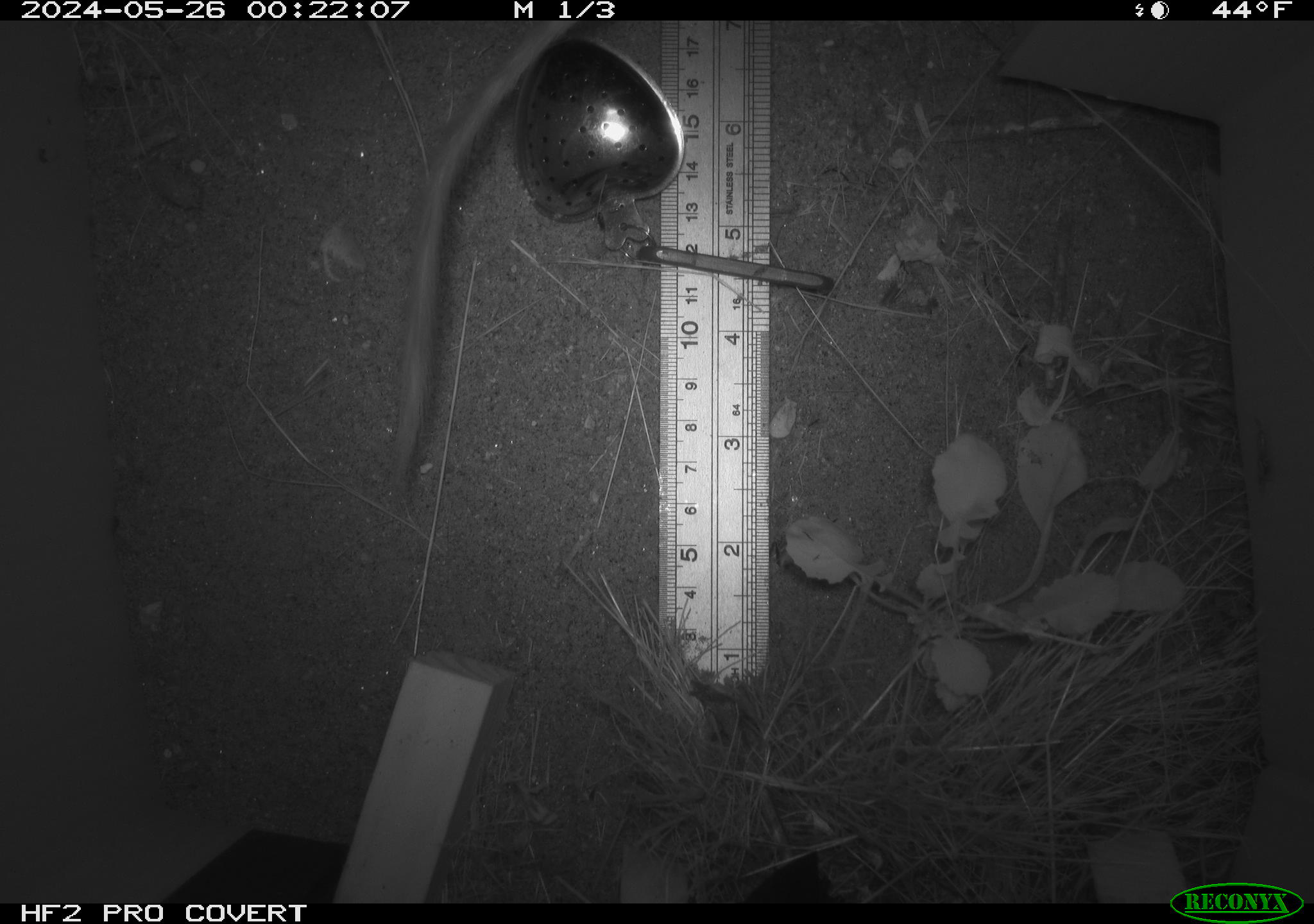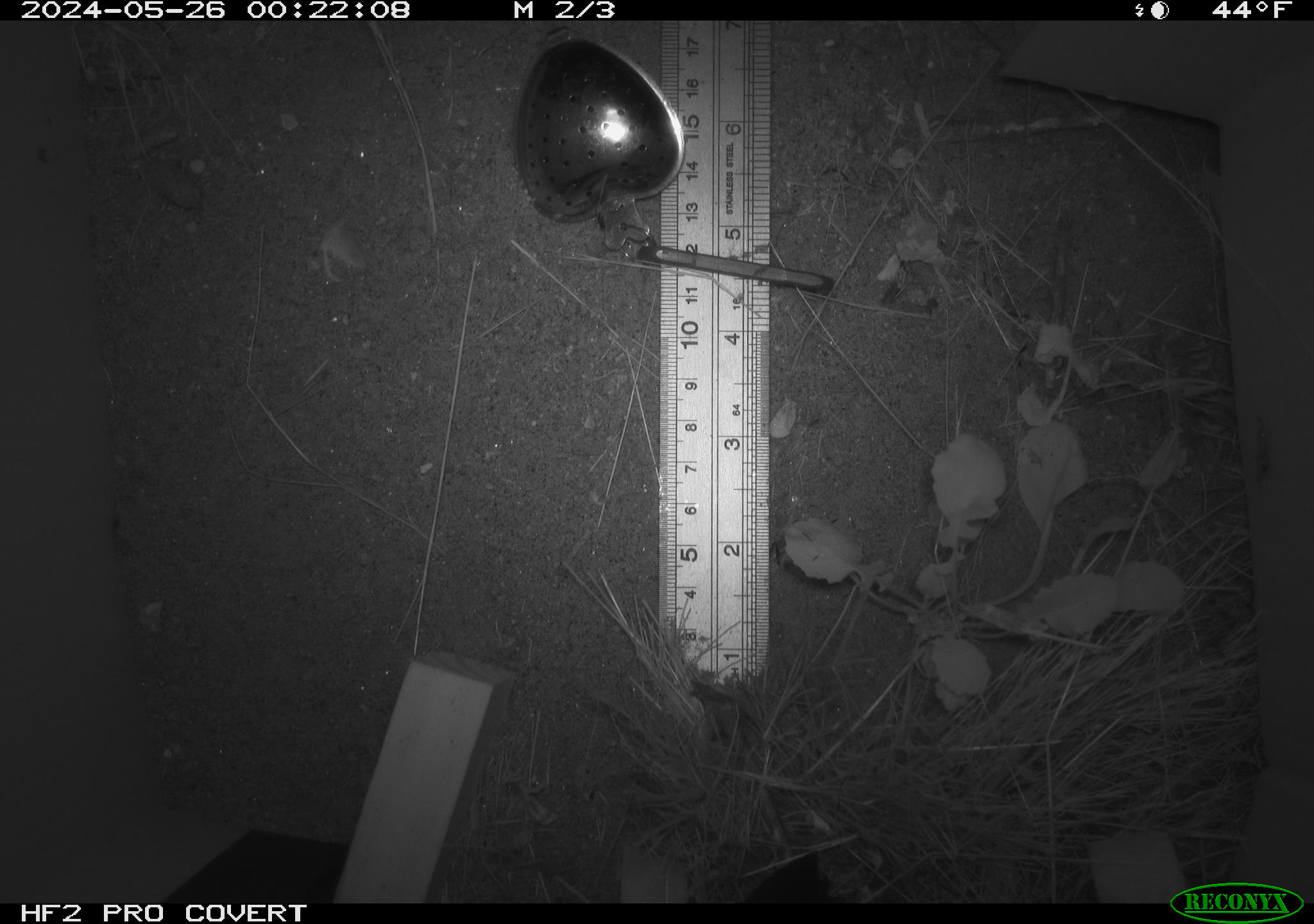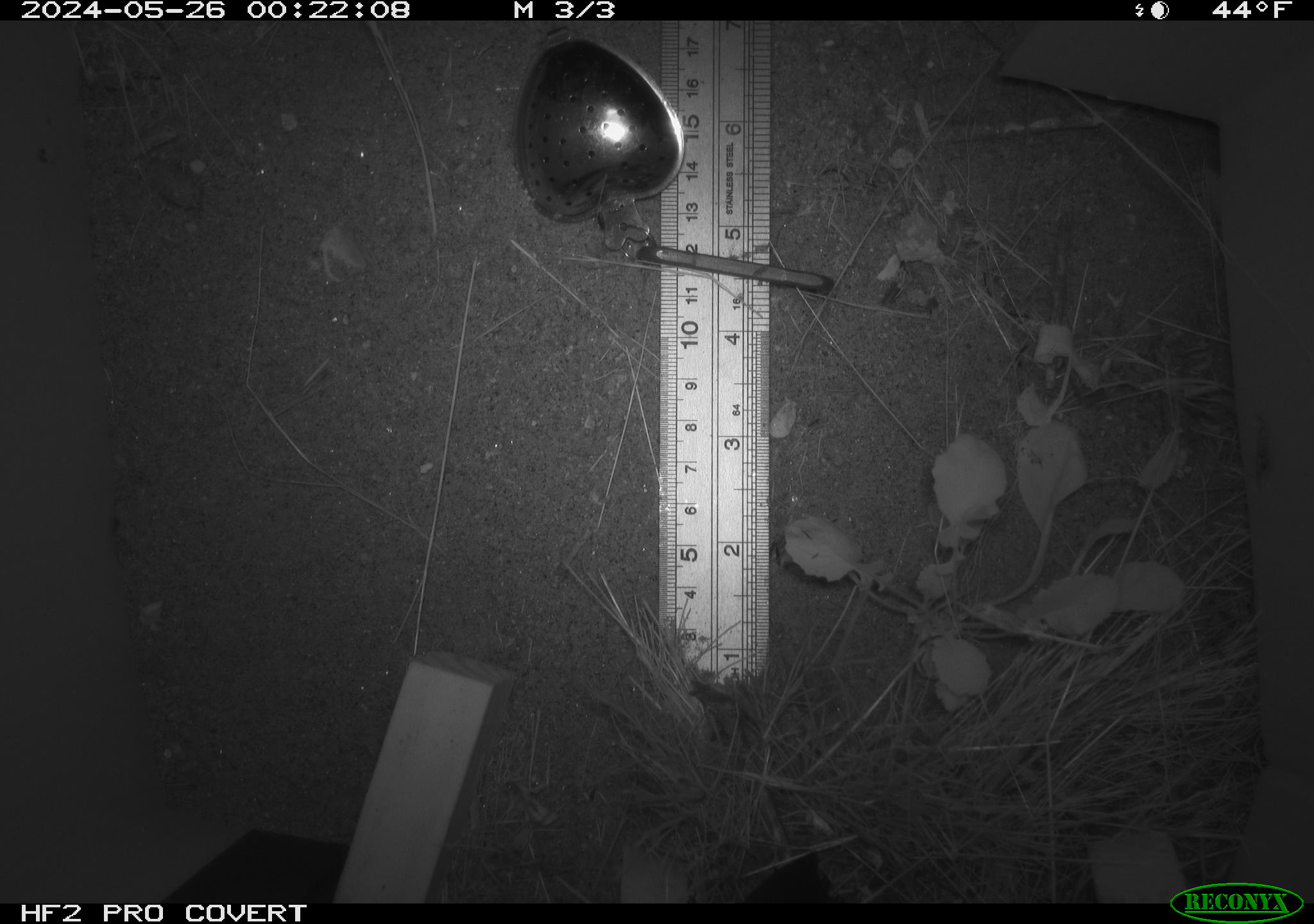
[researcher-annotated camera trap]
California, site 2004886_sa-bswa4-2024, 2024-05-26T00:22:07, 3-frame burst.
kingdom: Animalia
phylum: Chordata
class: Mammalia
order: Rodentia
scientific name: Rodentia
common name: rodent